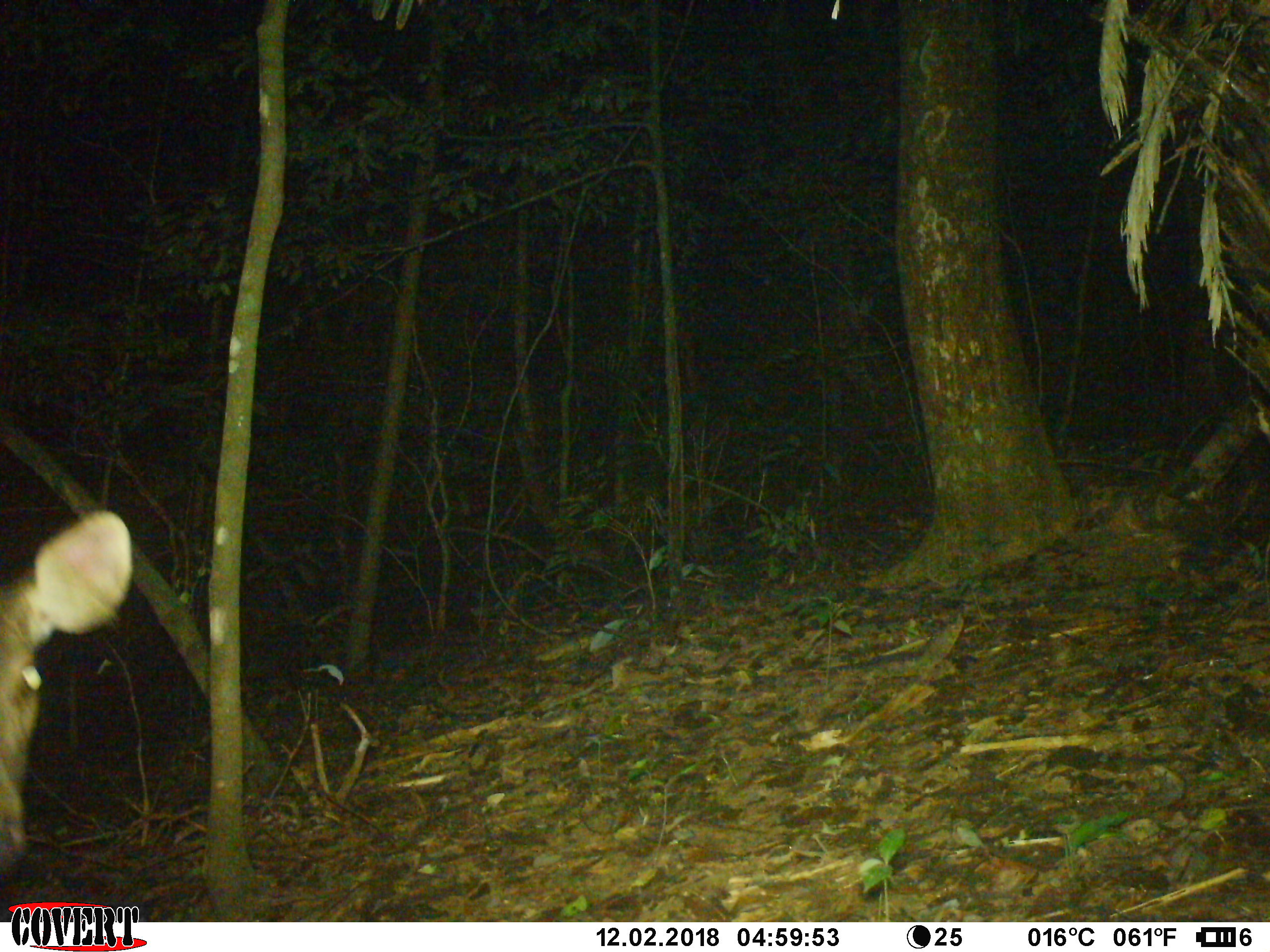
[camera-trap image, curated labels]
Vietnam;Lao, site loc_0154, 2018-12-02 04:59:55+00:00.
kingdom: Animalia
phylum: Chordata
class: Mammalia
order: Artiodactyla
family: Cervidae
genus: Rusa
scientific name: Rusa unicolor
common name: sambar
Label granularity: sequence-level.